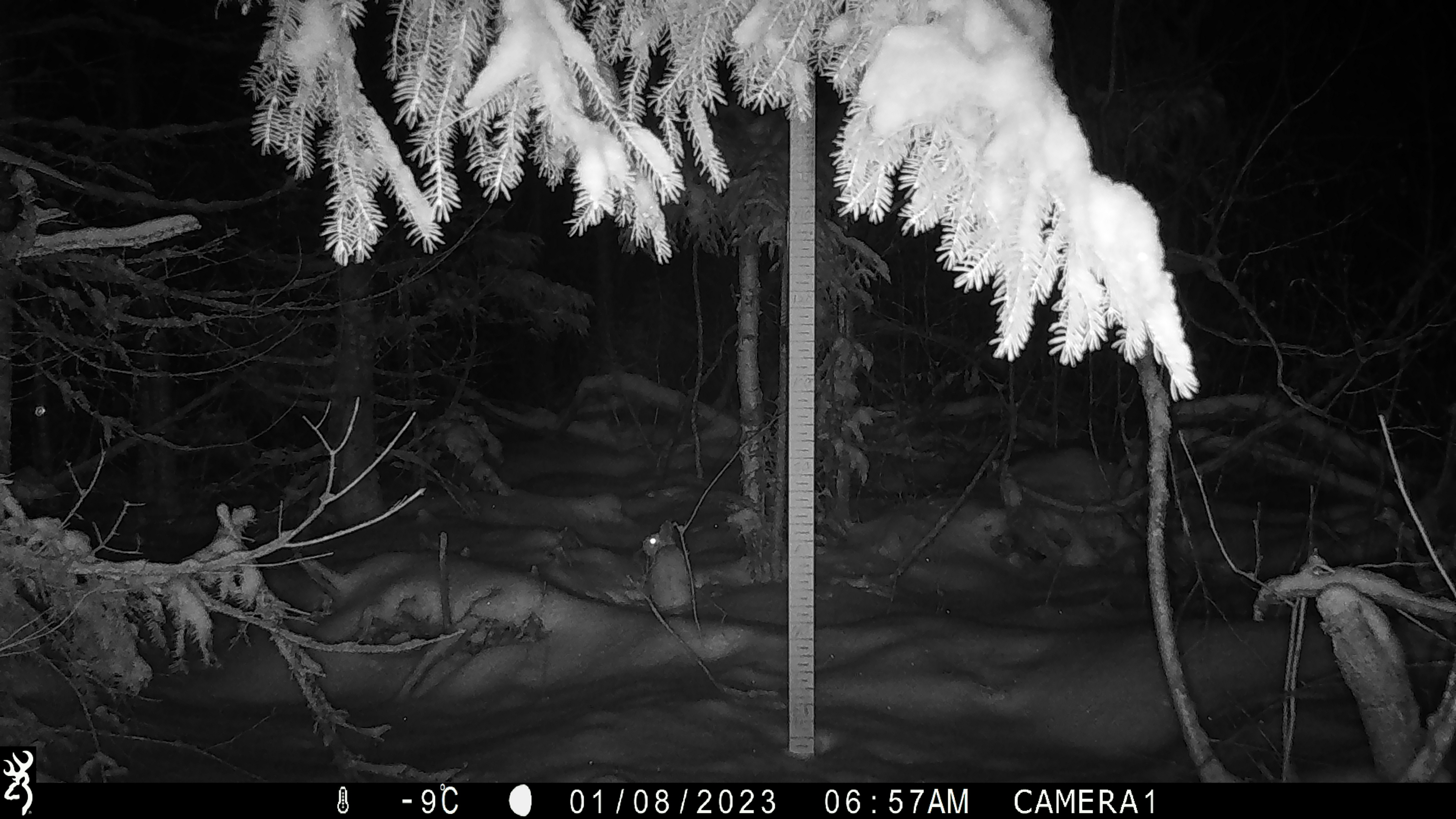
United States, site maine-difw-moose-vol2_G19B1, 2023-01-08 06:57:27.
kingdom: Animalia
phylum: Chordata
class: Mammalia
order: Lagomorpha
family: Leporidae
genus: Lepus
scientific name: Lepus americanus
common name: snowshoe hare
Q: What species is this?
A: Snowshoe hare (Lepus americanus).